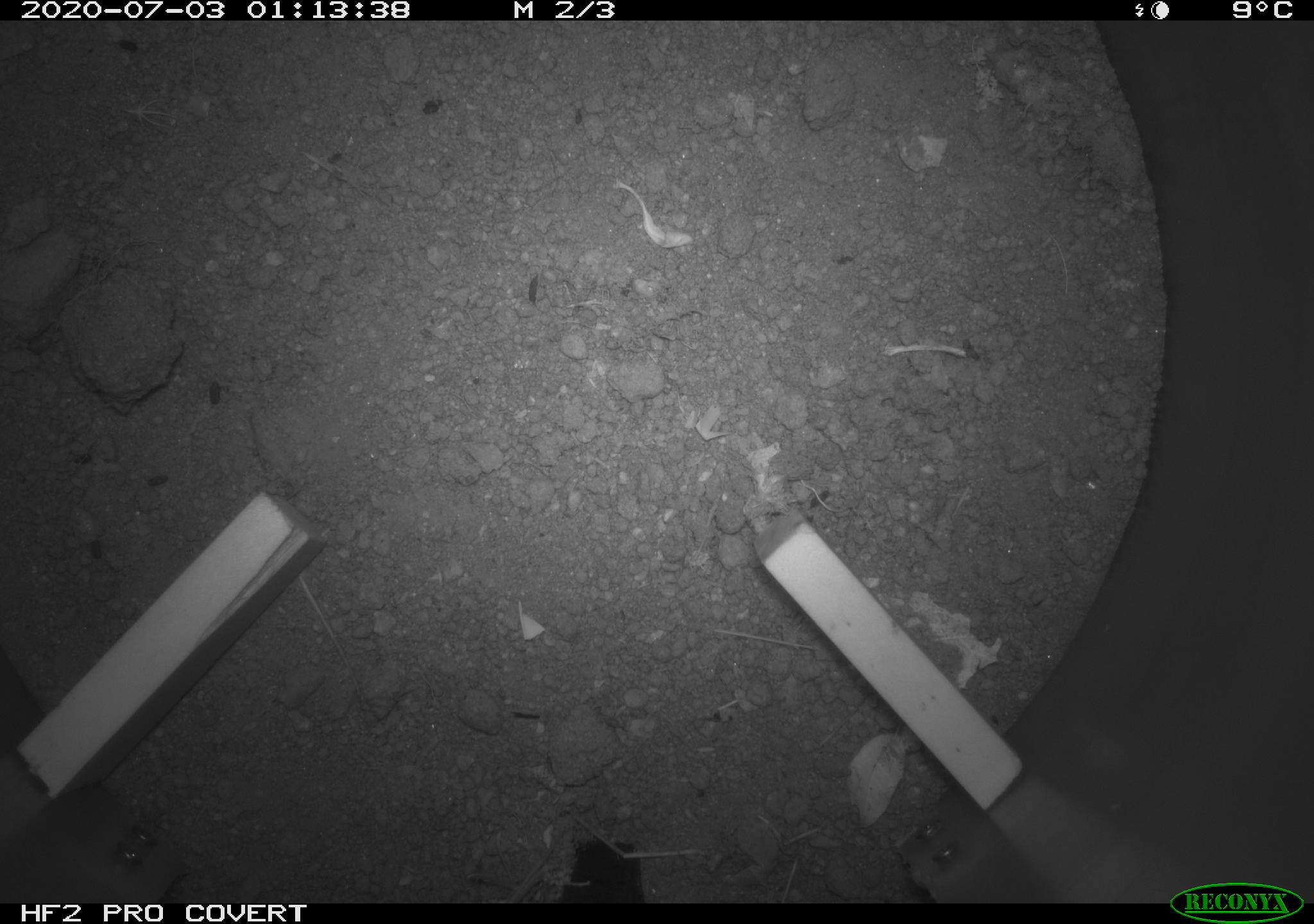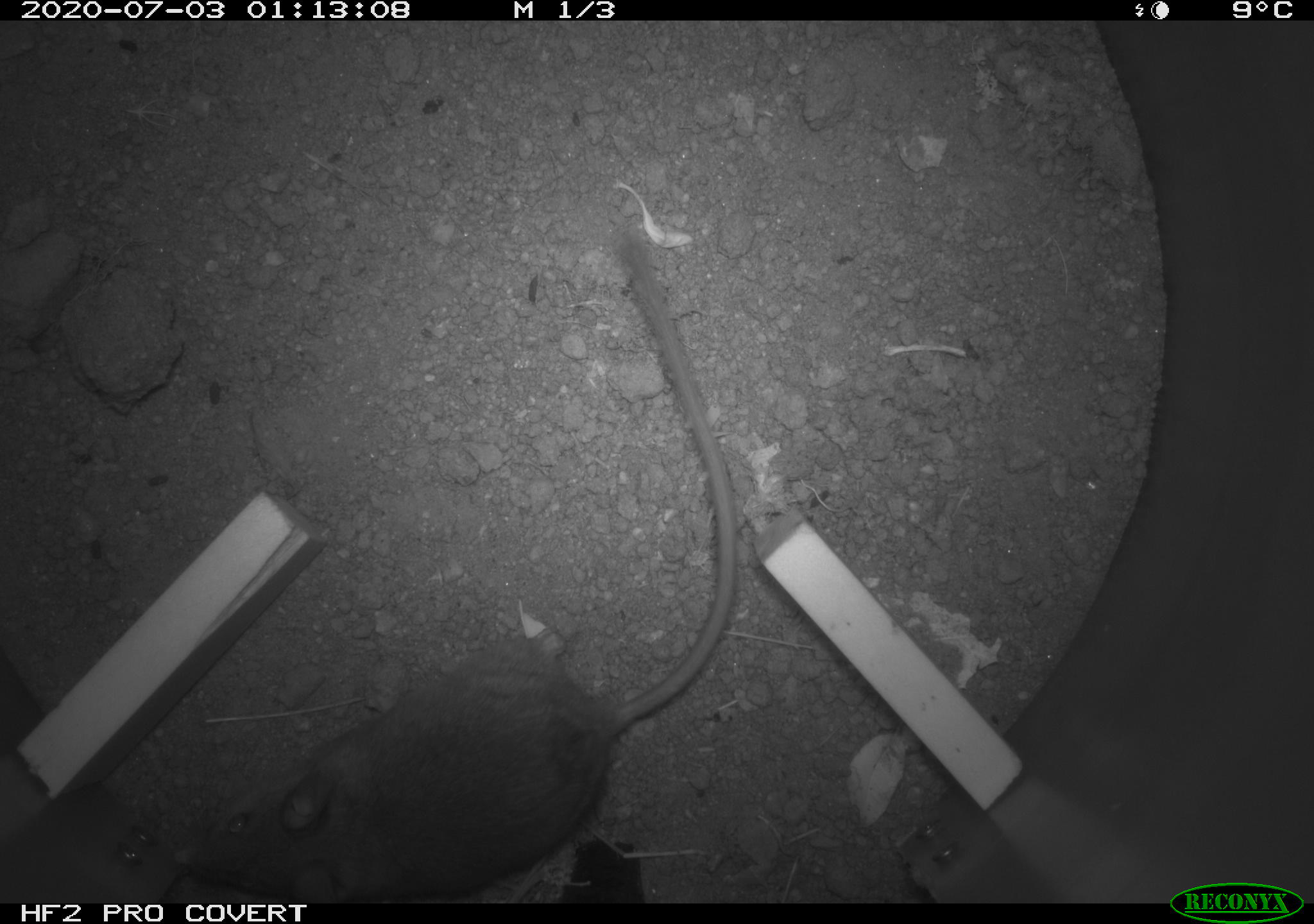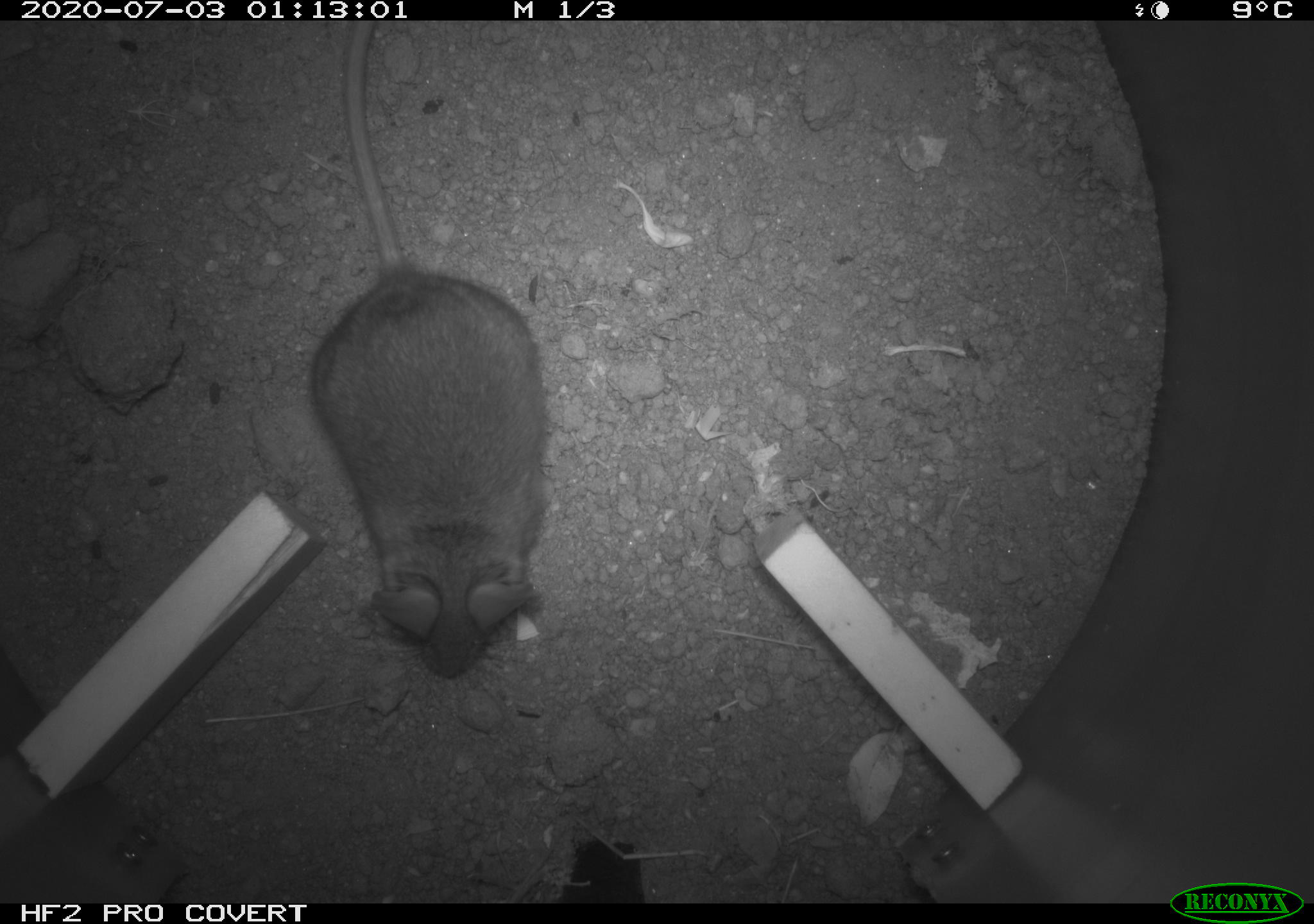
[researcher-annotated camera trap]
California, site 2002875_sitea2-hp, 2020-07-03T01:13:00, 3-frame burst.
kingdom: Animalia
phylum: Chordata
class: Mammalia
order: Rodentia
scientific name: Rodentia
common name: rodent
Rodent (Rodentia).